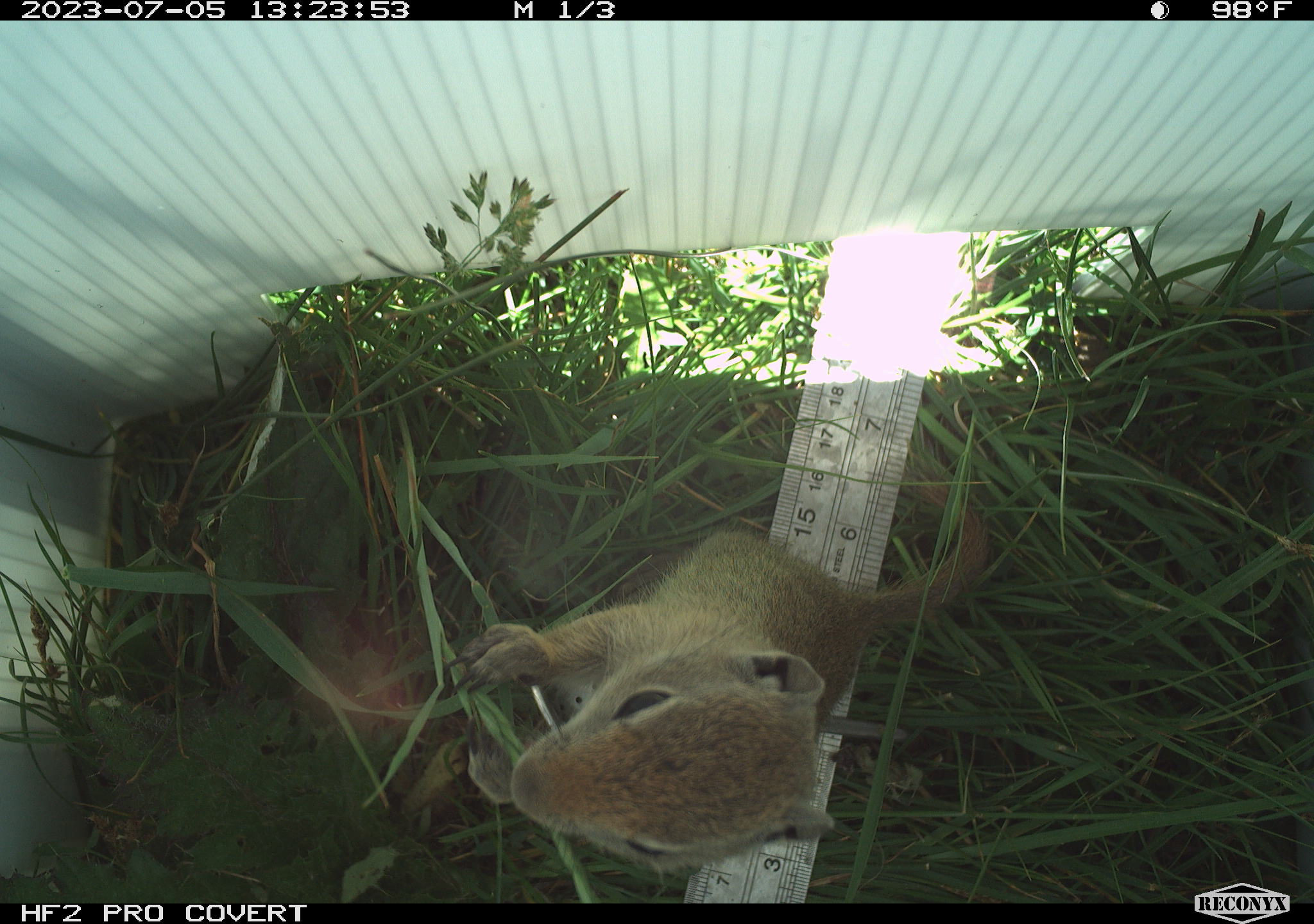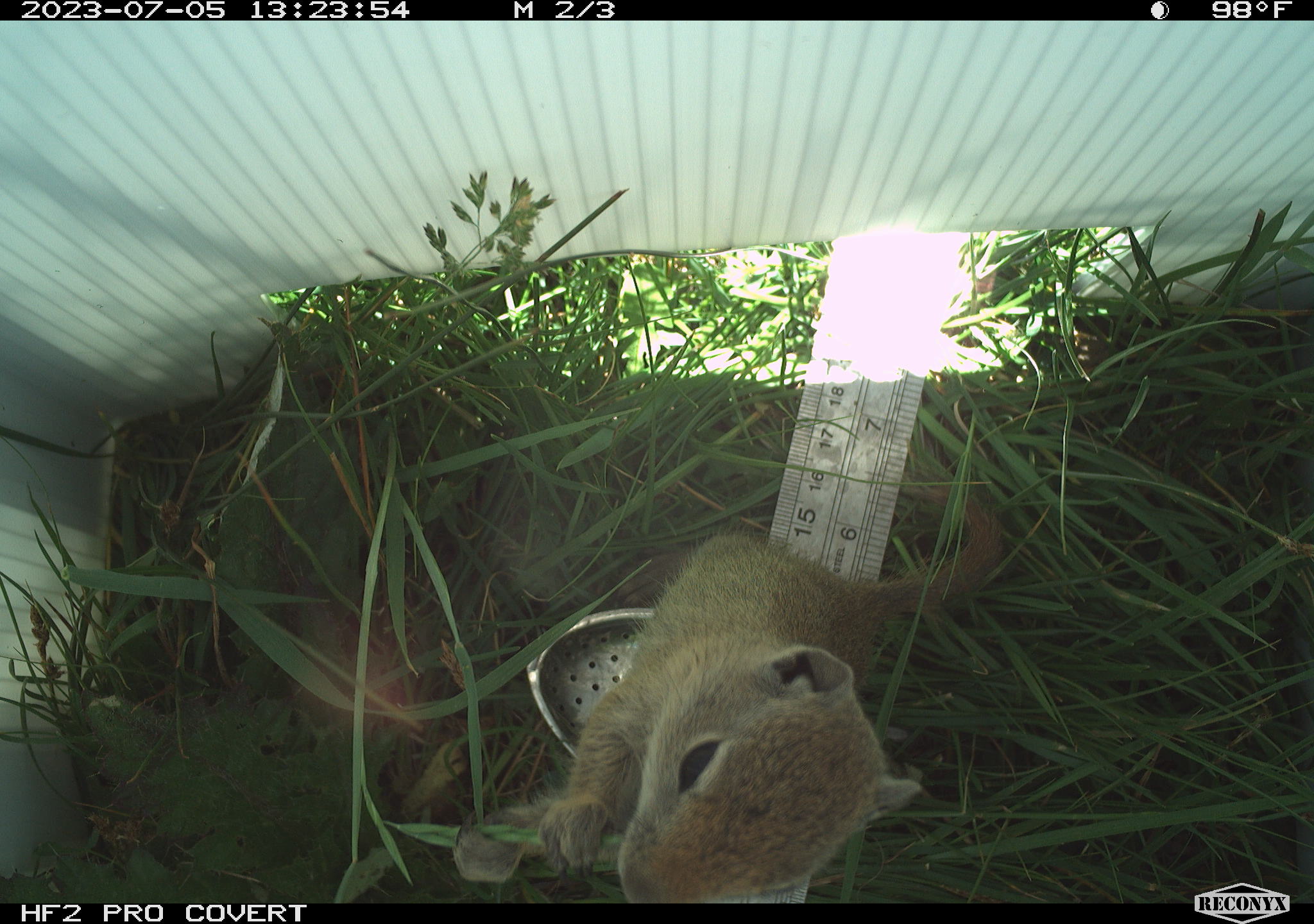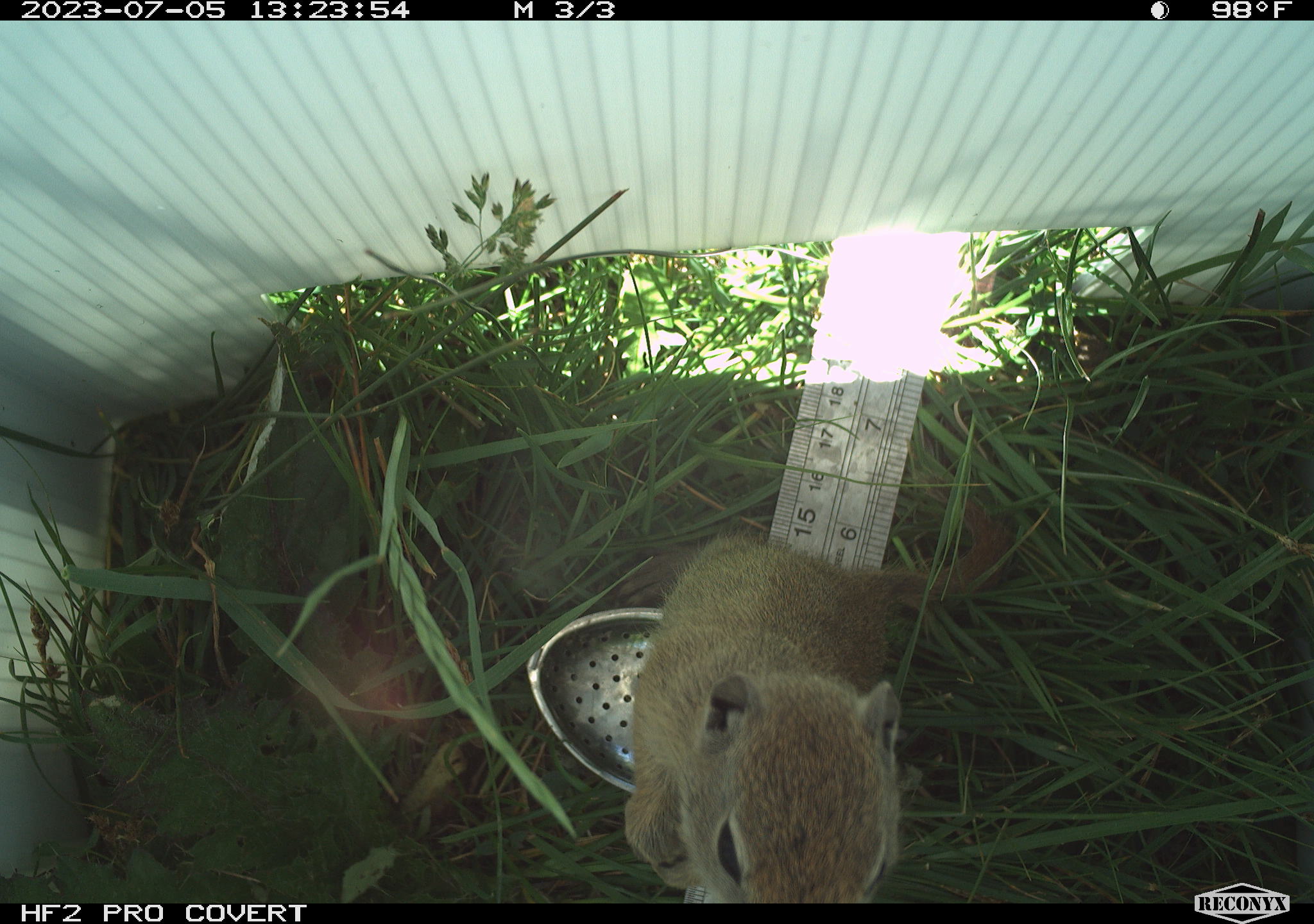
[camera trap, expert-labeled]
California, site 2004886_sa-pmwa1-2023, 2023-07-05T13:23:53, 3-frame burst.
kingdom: Animalia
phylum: Chordata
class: Mammalia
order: Rodentia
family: Sciuridae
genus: Urocitellus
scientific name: Urocitellus beldingi beldingi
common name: belding's ground squirrel